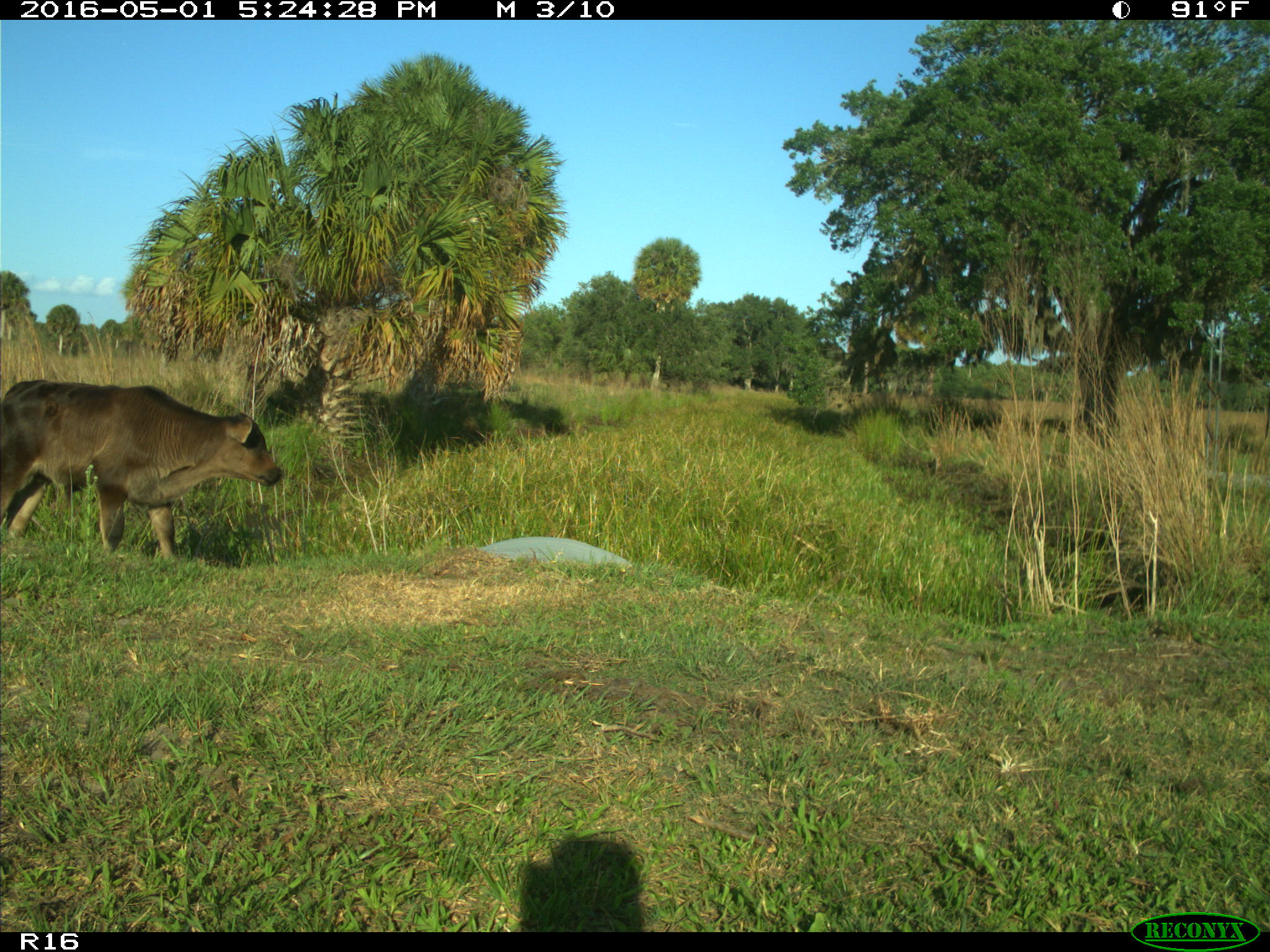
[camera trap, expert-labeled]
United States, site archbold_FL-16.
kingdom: Animalia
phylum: Chordata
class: Mammalia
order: Artiodactyla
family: Bovidae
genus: Bos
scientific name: Bos taurus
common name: domestic cow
Bos taurus (domestic cow).